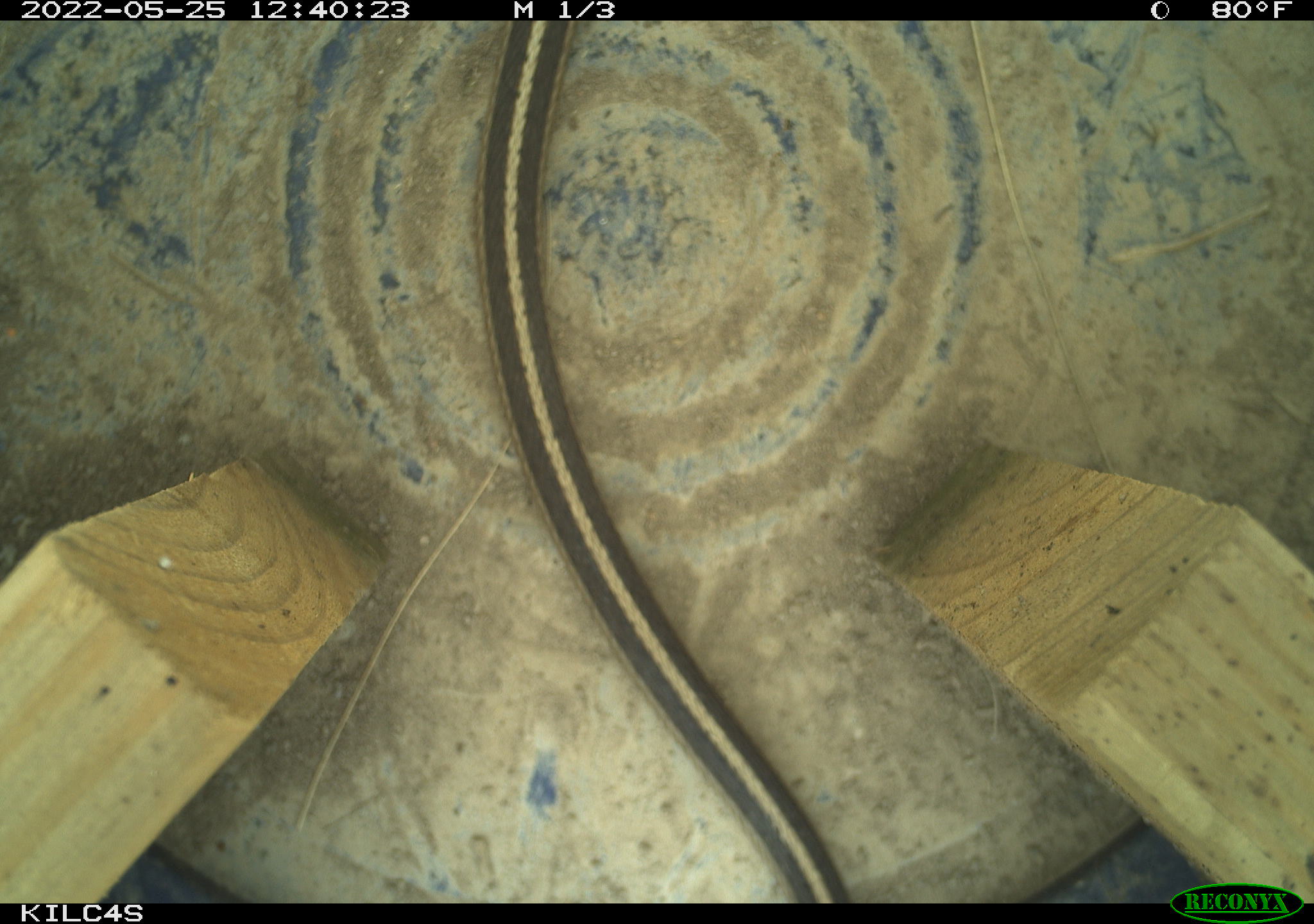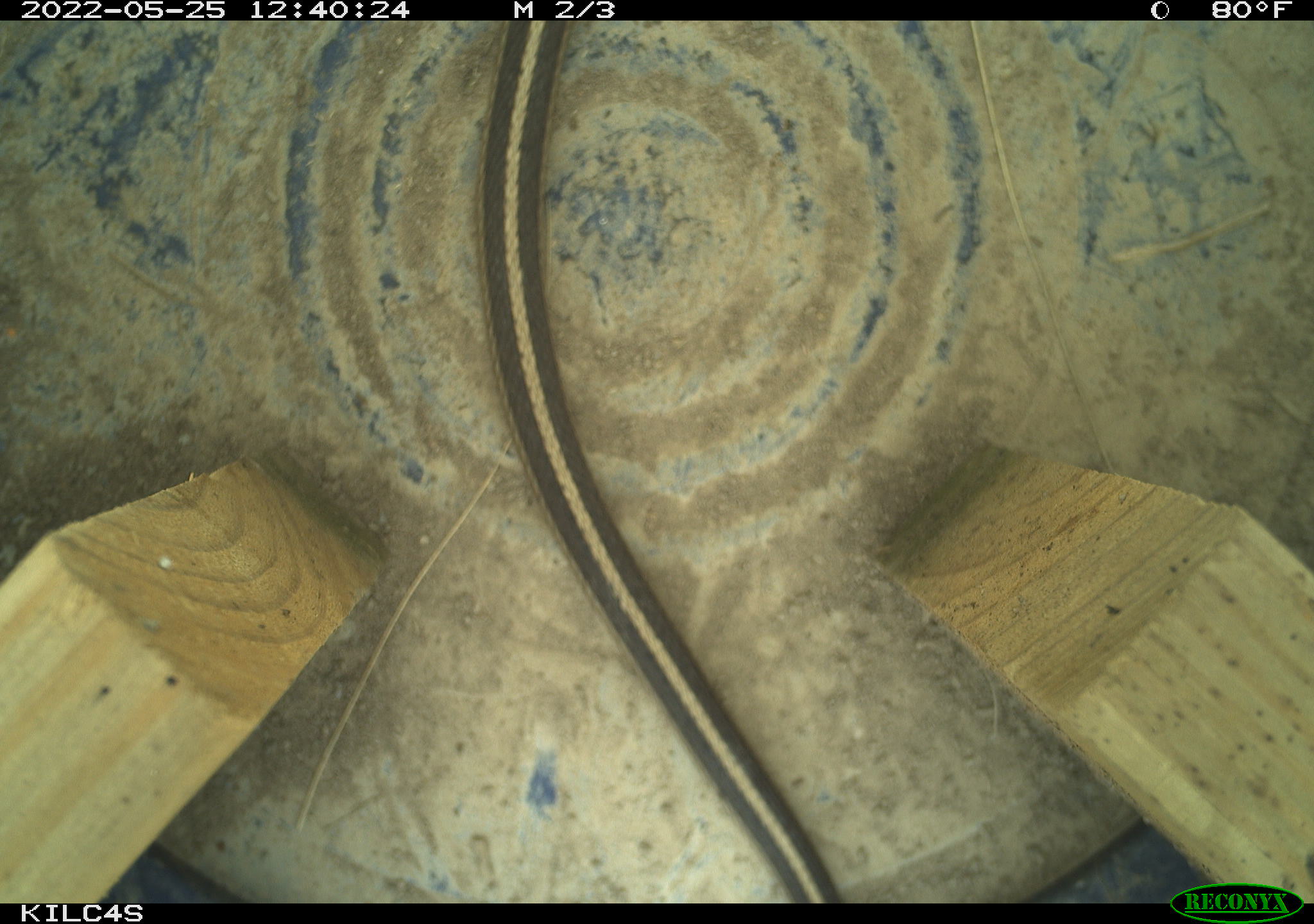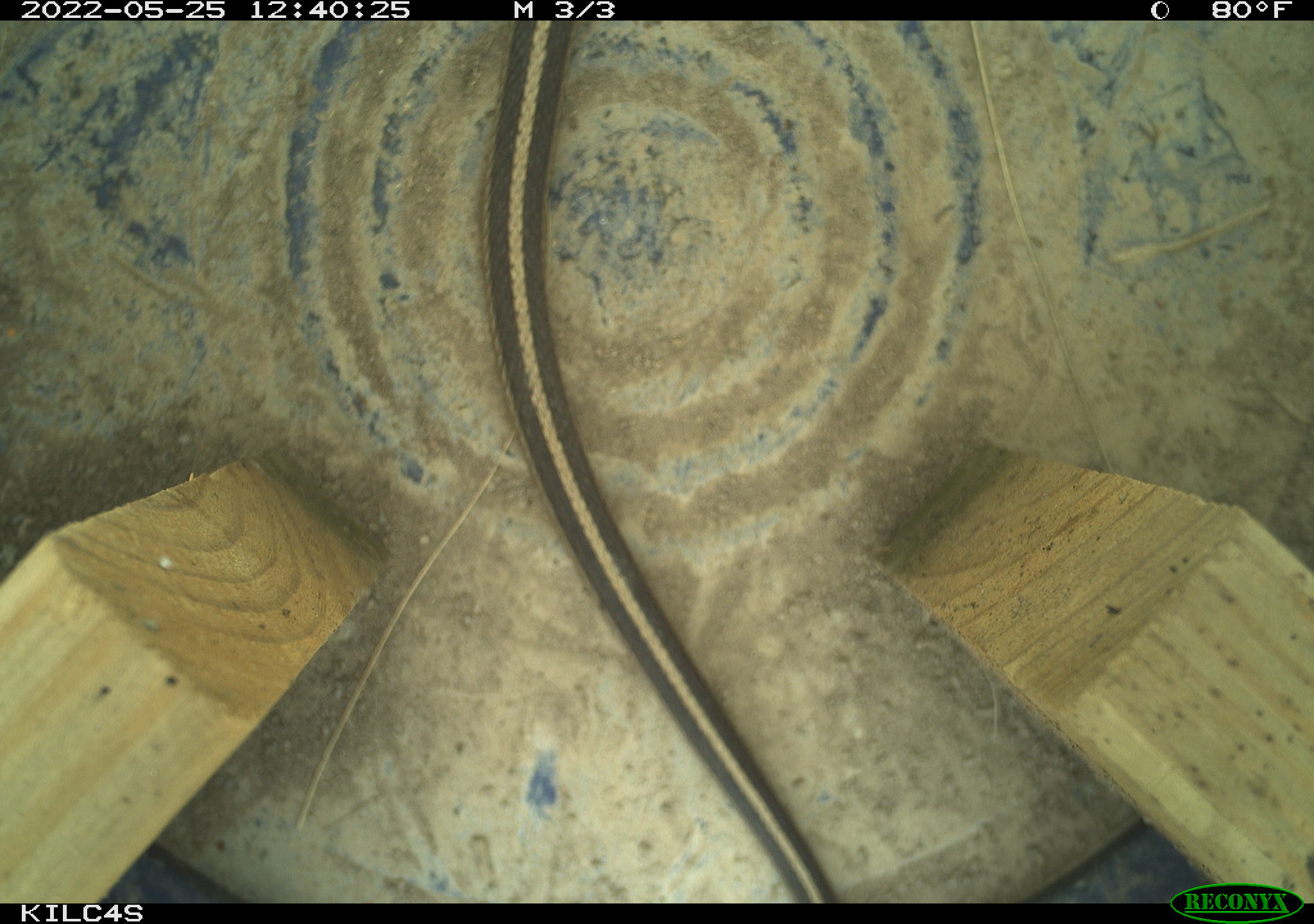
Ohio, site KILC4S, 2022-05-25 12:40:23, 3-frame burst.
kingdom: Animalia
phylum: Chordata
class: Reptilia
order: Squamata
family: Colubridae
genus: Thamnophis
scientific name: Thamnophis sirtalis sirtalis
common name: eastern gartersnake